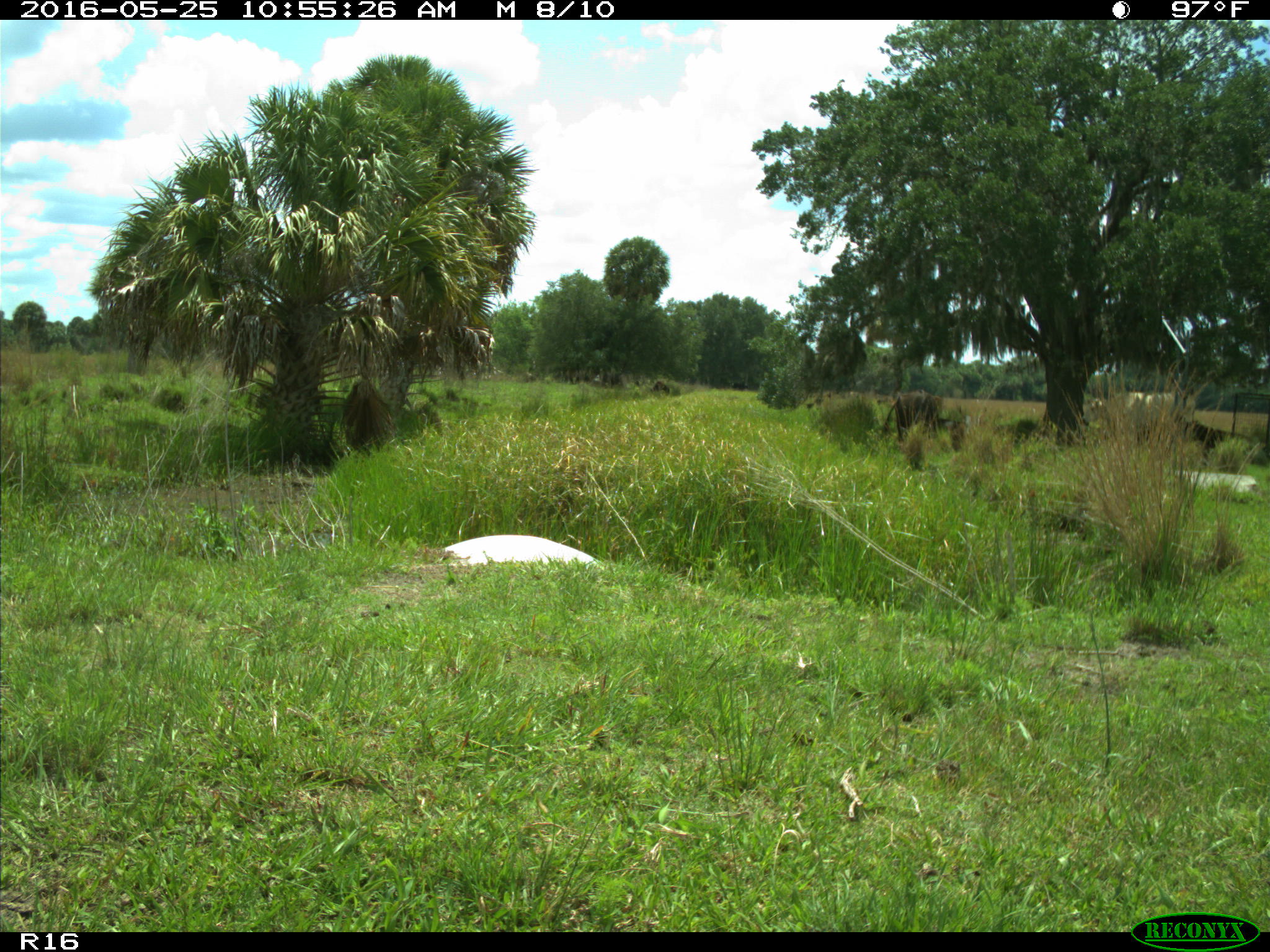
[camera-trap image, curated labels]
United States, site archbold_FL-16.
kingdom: Animalia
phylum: Chordata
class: Mammalia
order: Artiodactyla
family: Bovidae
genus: Bos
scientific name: Bos taurus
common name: domestic cow